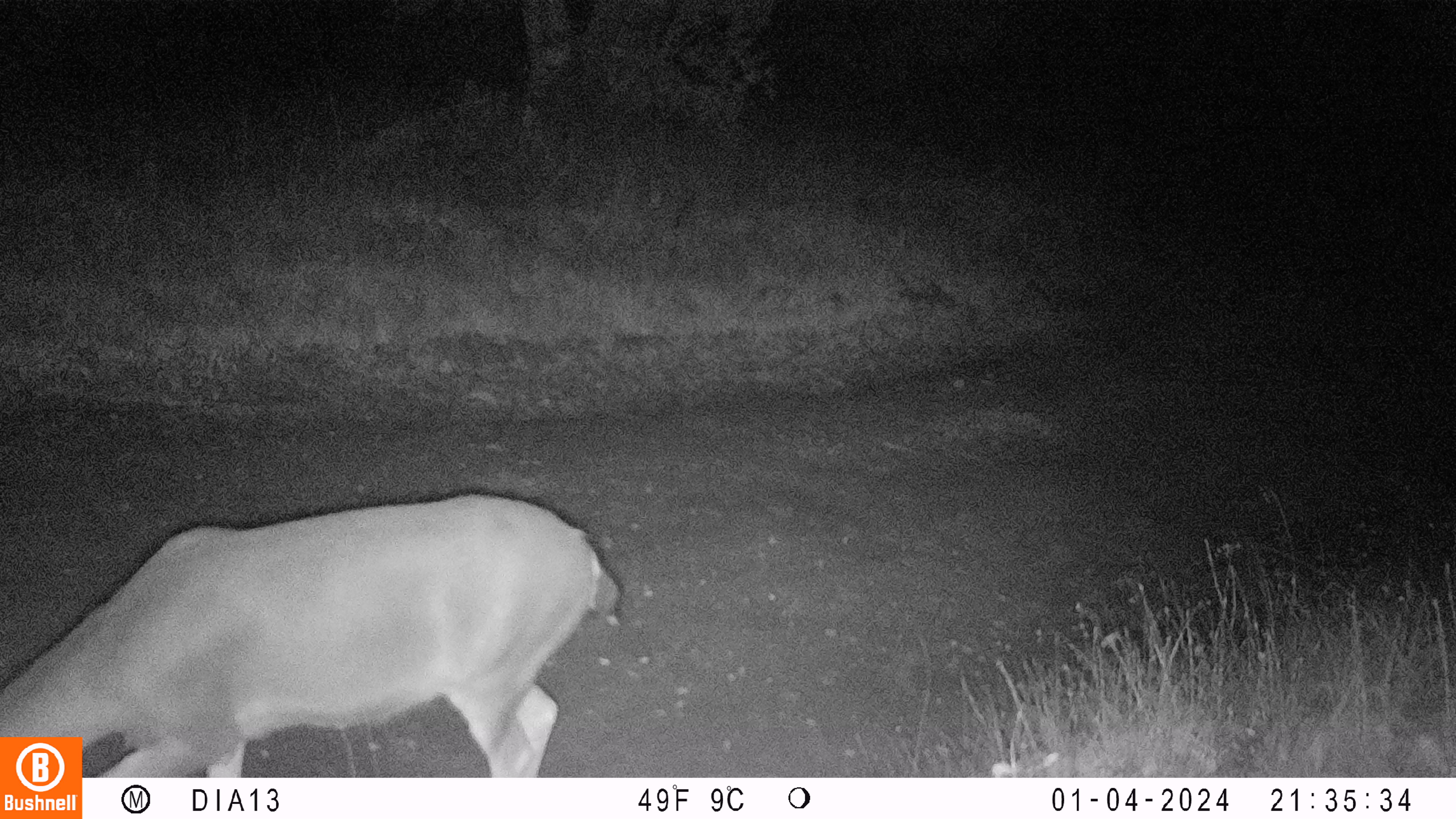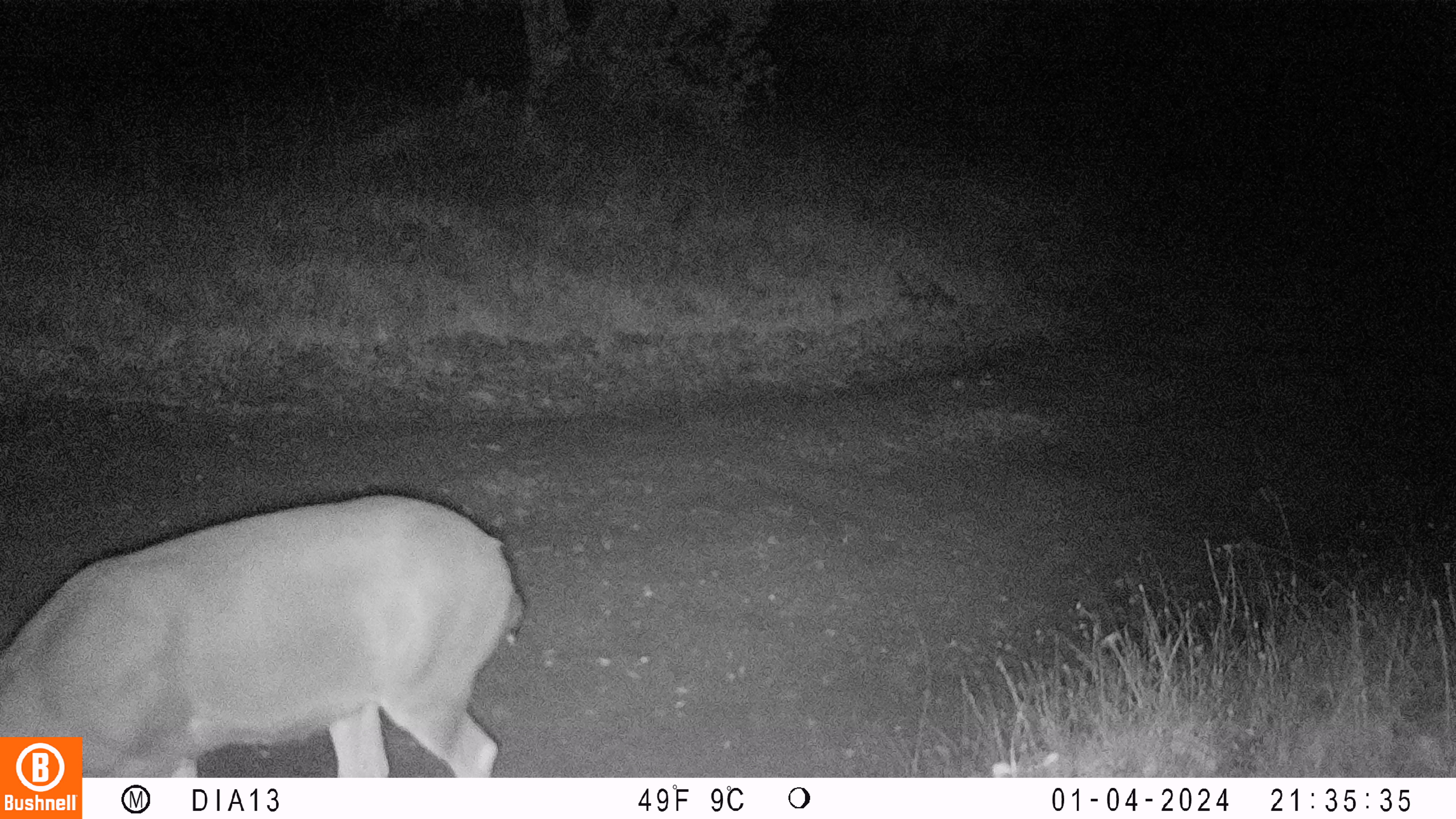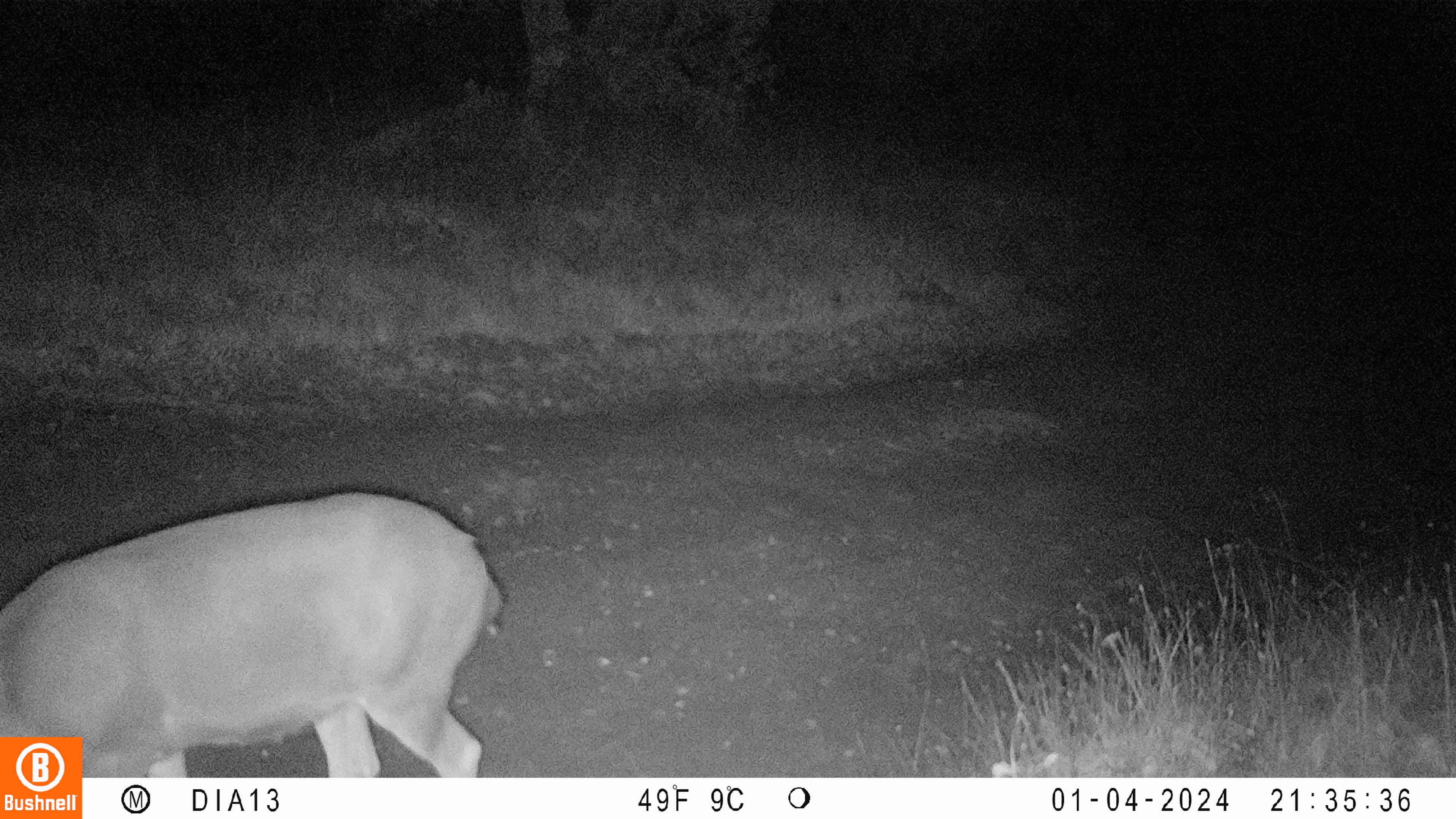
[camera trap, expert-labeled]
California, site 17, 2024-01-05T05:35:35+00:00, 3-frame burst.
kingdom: Animalia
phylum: Chordata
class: Mammalia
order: Artiodactyla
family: Cervidae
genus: Odocoileus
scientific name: Odocoileus hemionus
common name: mule deer